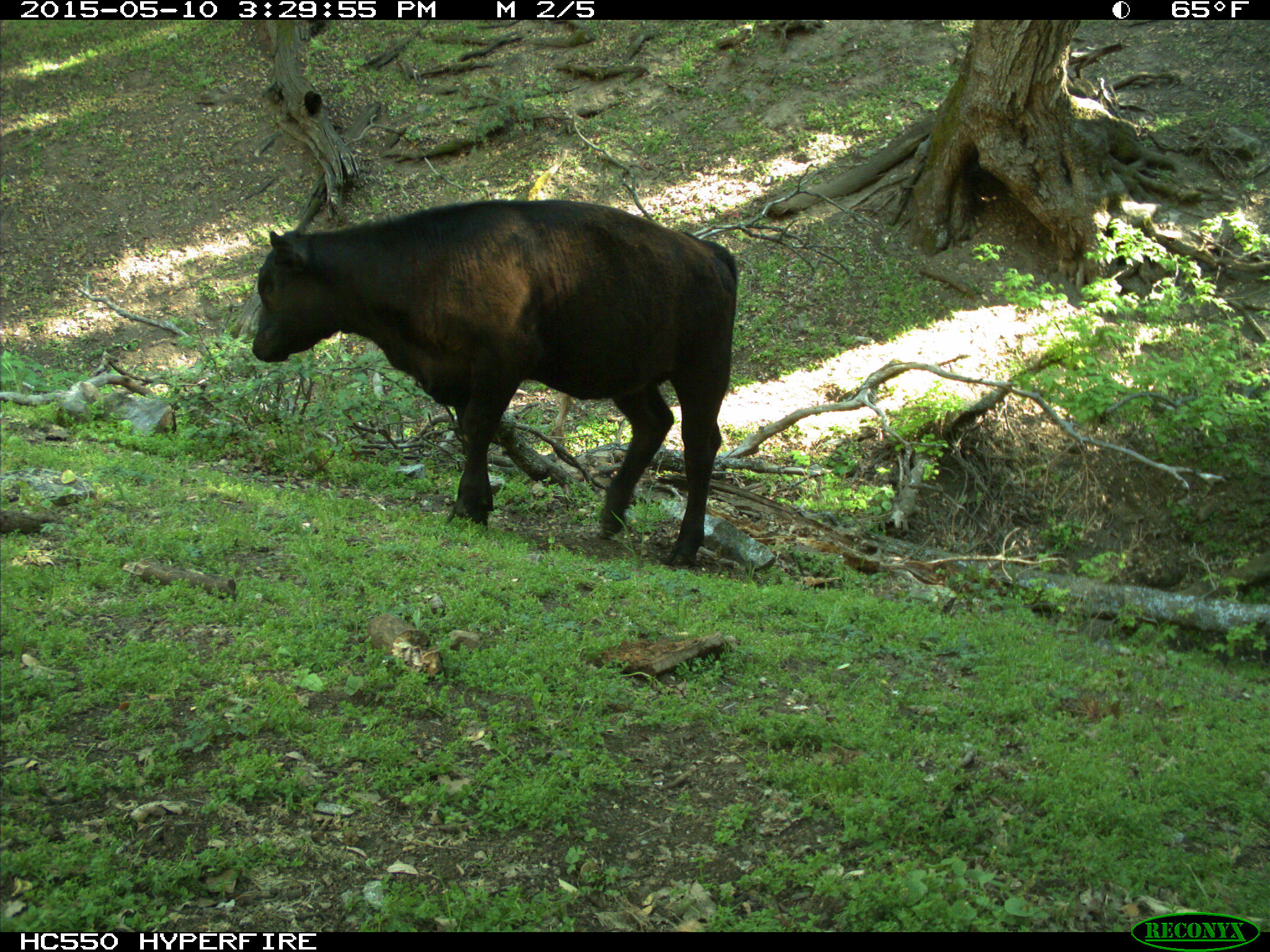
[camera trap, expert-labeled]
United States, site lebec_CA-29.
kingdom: Animalia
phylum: Chordata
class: Mammalia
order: Artiodactyla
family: Bovidae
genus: Bos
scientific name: Bos taurus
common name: domestic cow